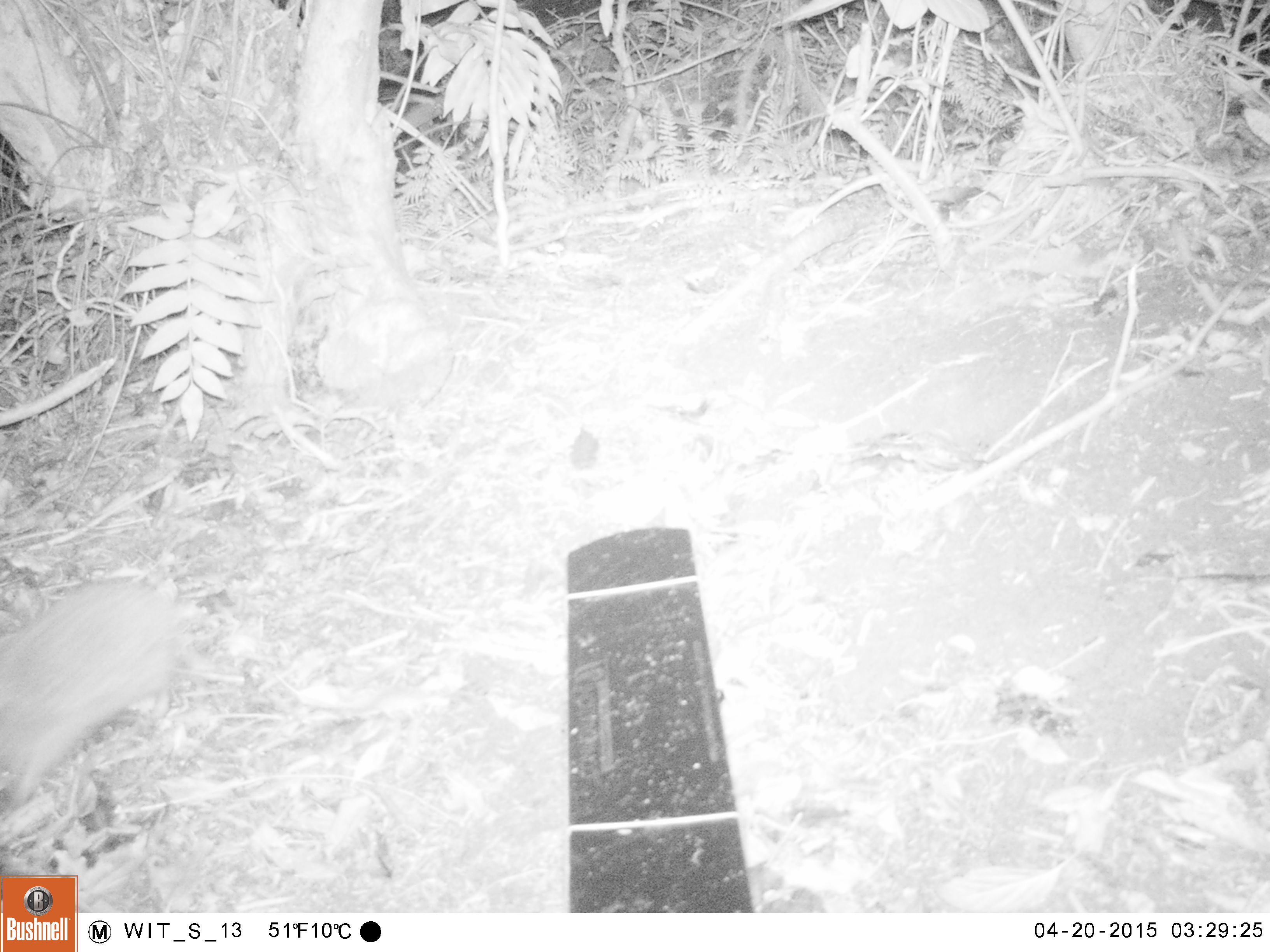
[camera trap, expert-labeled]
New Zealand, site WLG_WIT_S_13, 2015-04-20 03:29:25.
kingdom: Animalia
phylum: Chordata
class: Mammalia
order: Eulipotyphla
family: Erinaceidae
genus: Erinaceus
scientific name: Erinaceus europaeus europaeus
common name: european hedgehog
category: hedgehog